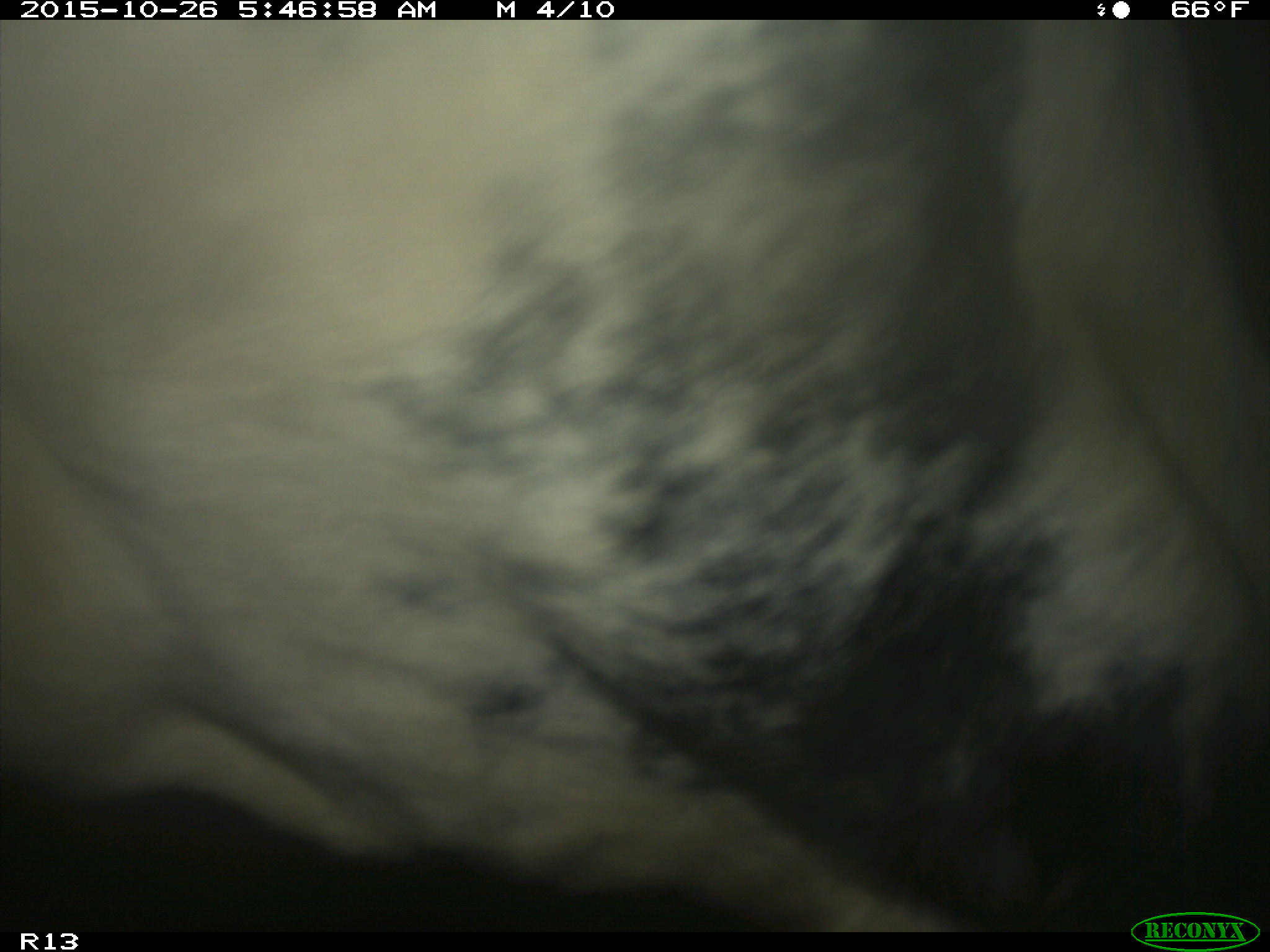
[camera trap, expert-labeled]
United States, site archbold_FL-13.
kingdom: Animalia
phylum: Chordata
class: Mammalia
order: Artiodactyla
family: Bovidae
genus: Bos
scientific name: Bos taurus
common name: domestic cow